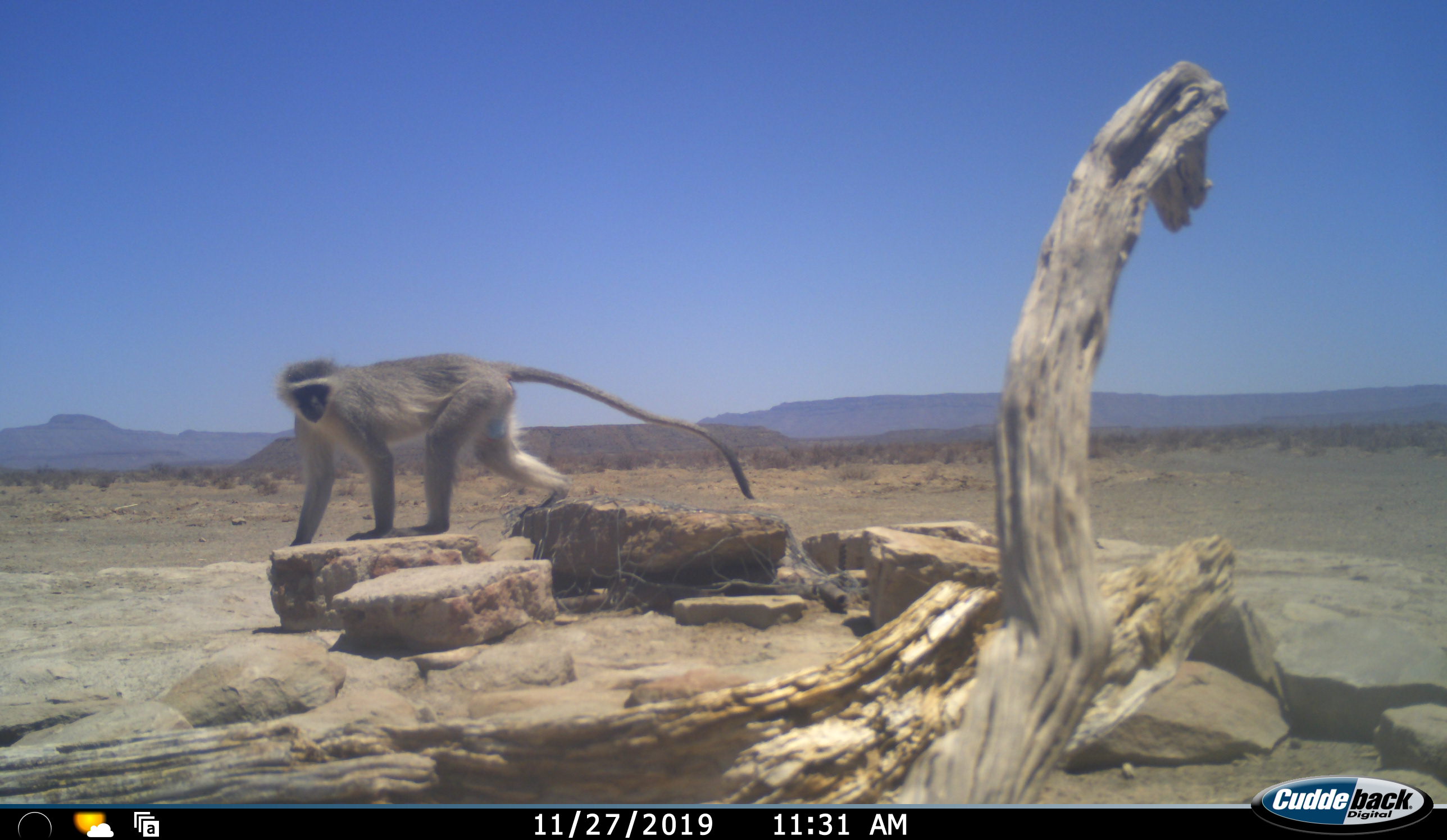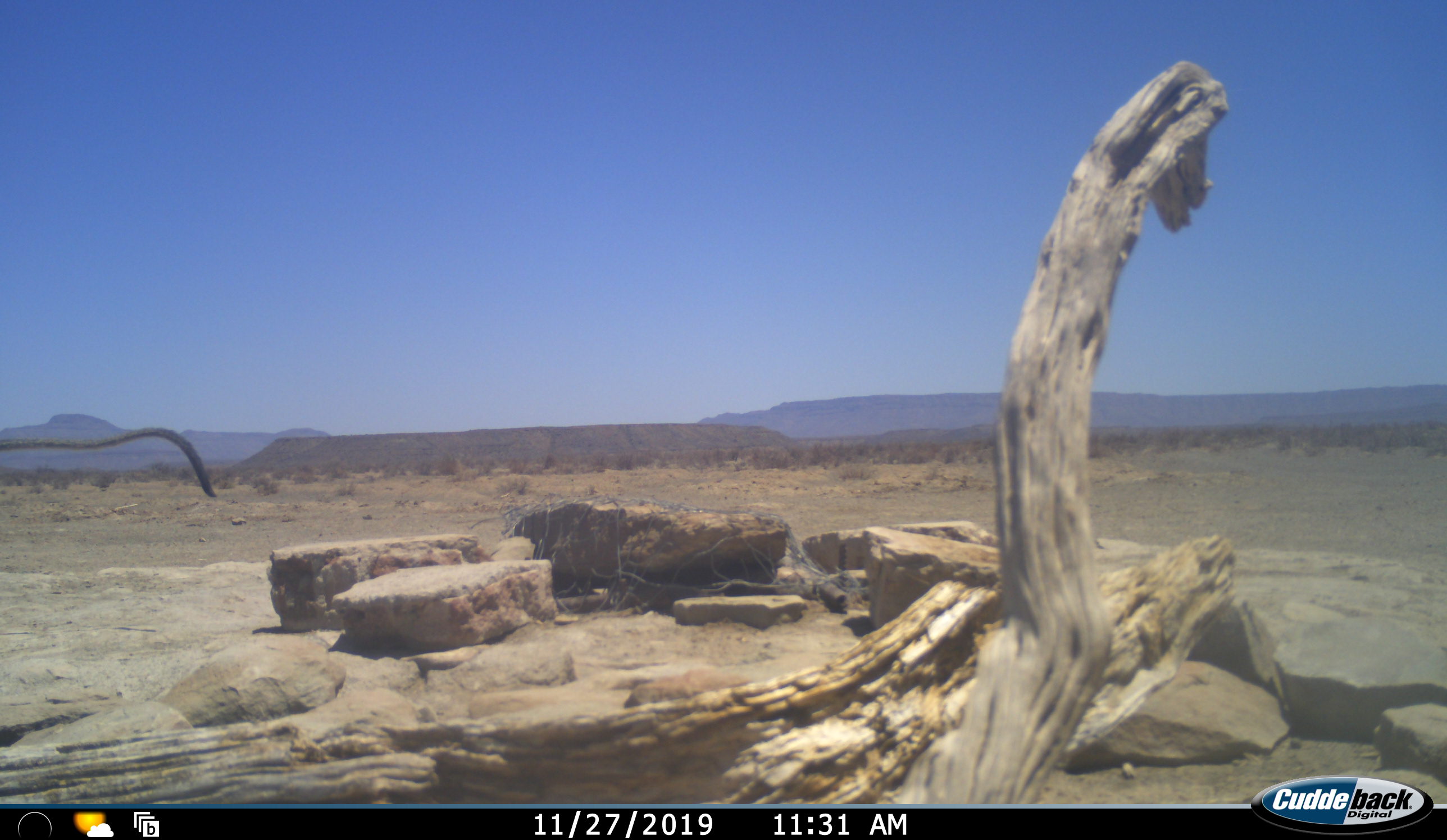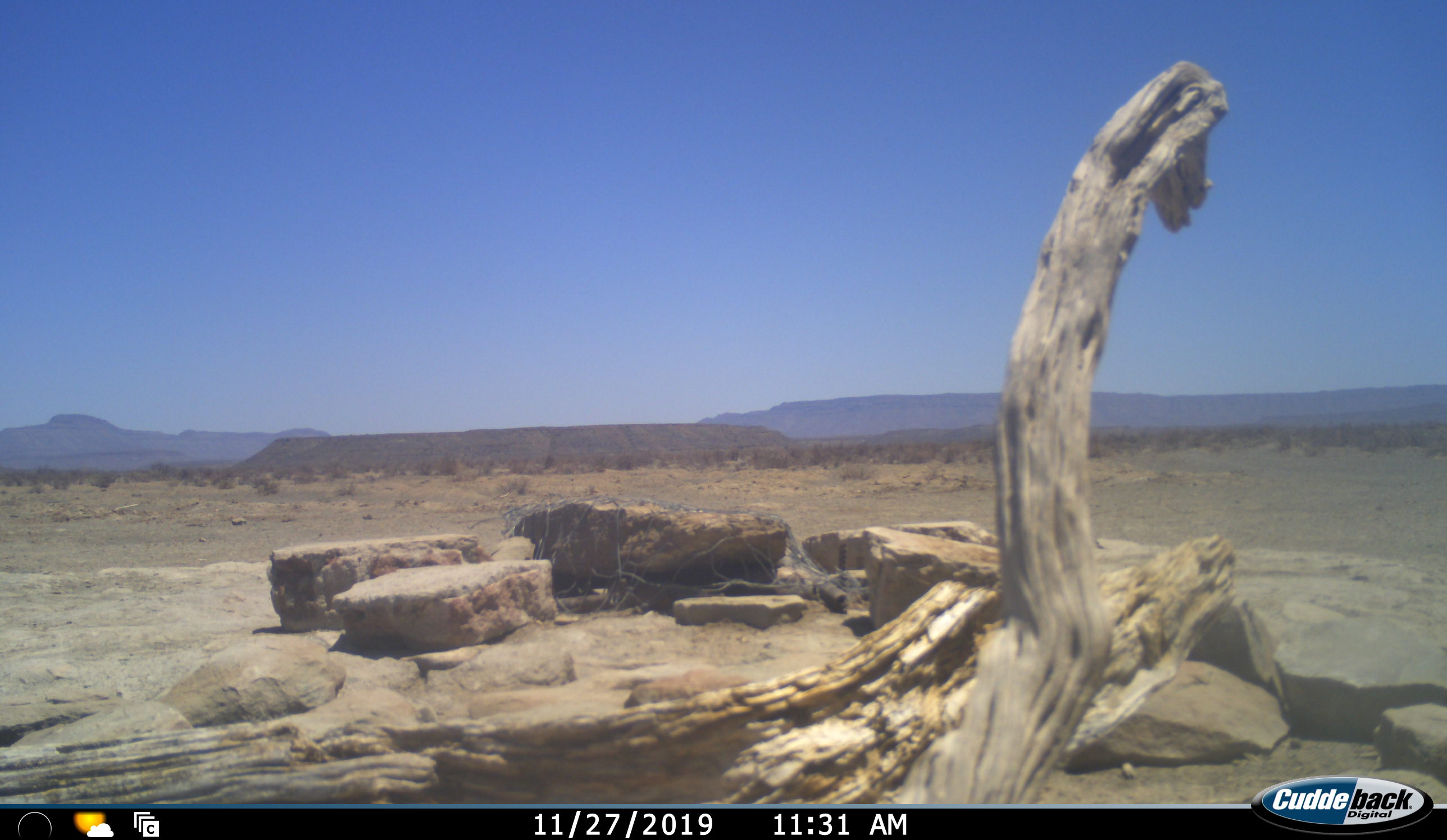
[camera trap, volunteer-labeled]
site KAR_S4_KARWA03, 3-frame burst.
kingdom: Animalia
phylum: Chordata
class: Mammalia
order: Primates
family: Cercopithecidae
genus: Chlorocebus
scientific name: Chlorocebus pygerythrus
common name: vervet monkey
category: monkeyvervet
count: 1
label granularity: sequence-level